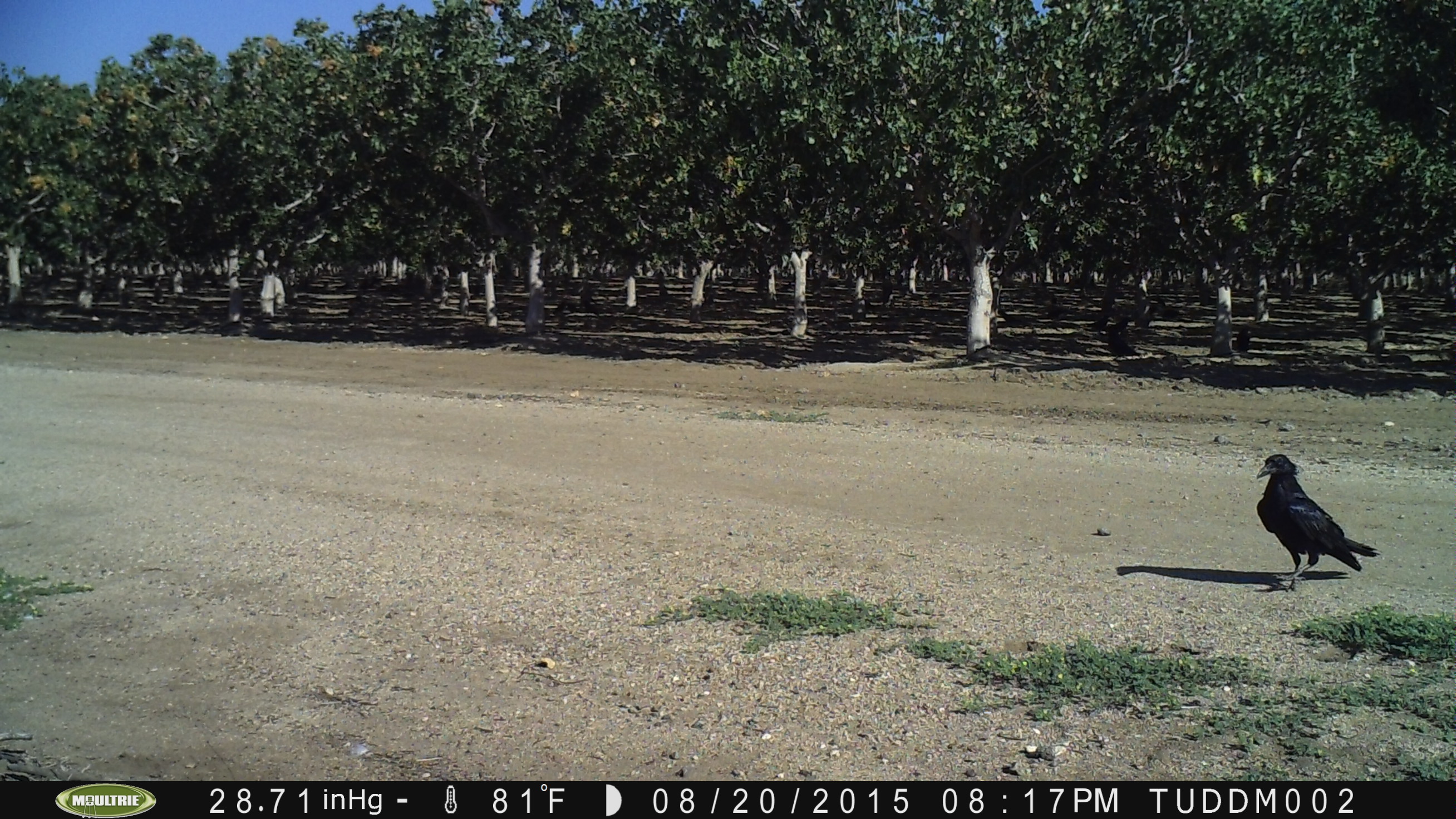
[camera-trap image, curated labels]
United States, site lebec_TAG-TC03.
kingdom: Animalia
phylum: Chordata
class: Aves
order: Passeriformes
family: Corvidae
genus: Corvus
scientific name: Corvus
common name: crows and ravens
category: unidentified corvus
Unidentified corvus (crows and ravens) (Corvus).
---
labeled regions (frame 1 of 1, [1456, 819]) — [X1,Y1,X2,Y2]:
animal: [1258,452,1380,593]